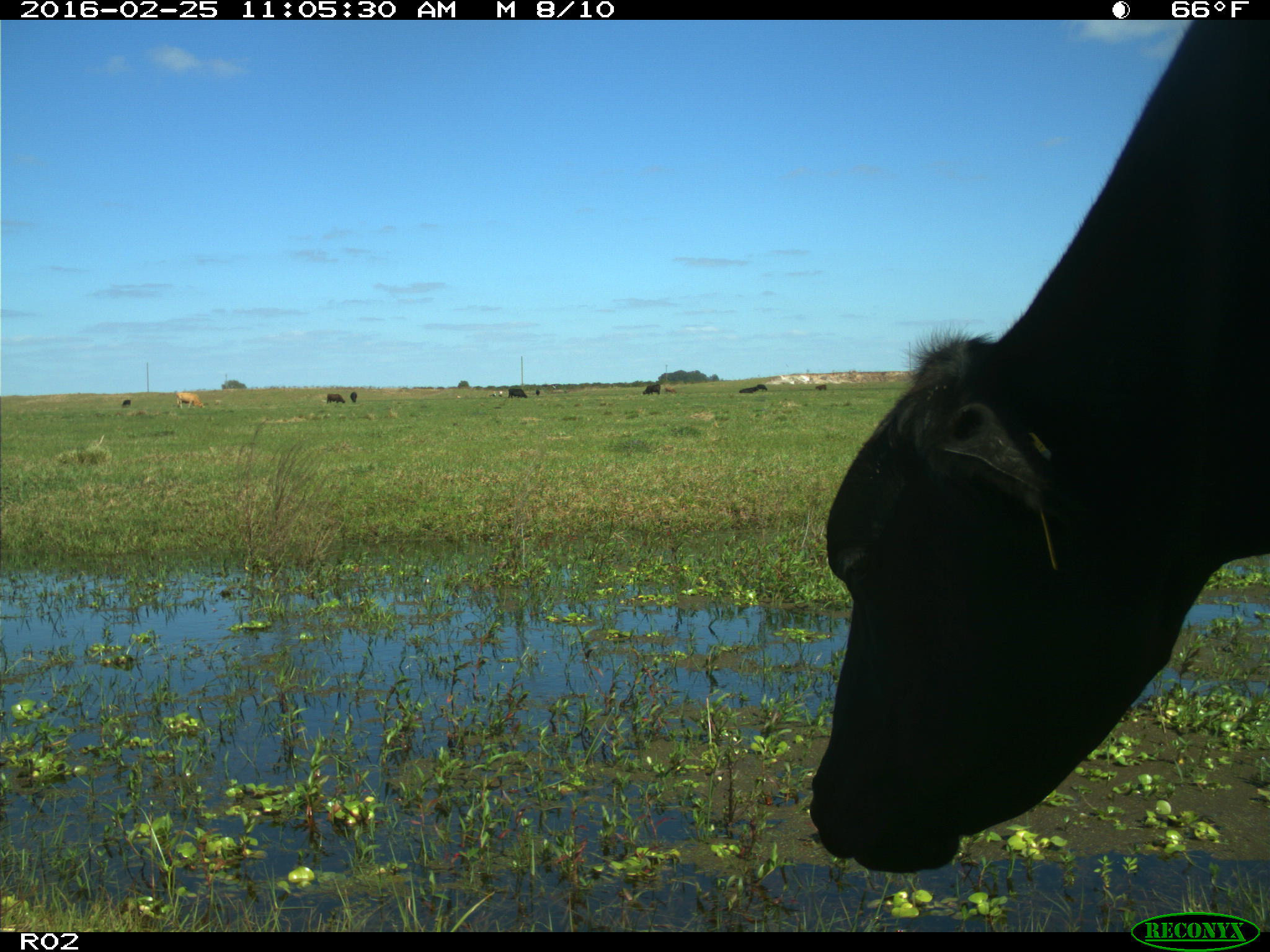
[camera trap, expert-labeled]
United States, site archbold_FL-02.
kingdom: Animalia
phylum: Chordata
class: Mammalia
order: Artiodactyla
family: Bovidae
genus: Bos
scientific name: Bos taurus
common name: domestic cow